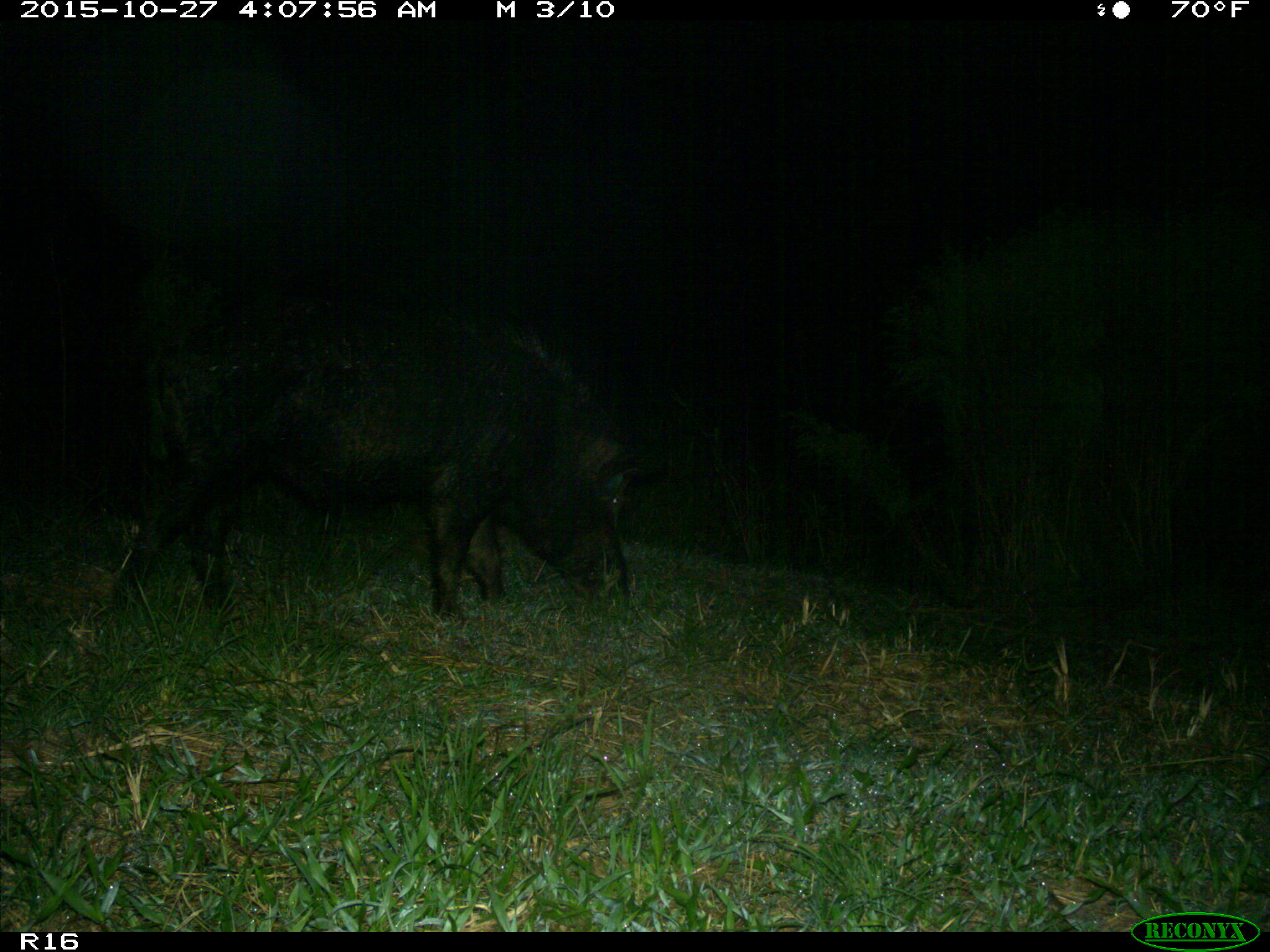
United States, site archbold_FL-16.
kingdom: Animalia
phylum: Chordata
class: Mammalia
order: Artiodactyla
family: Suidae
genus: Sus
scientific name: Sus scrofa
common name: wild boar